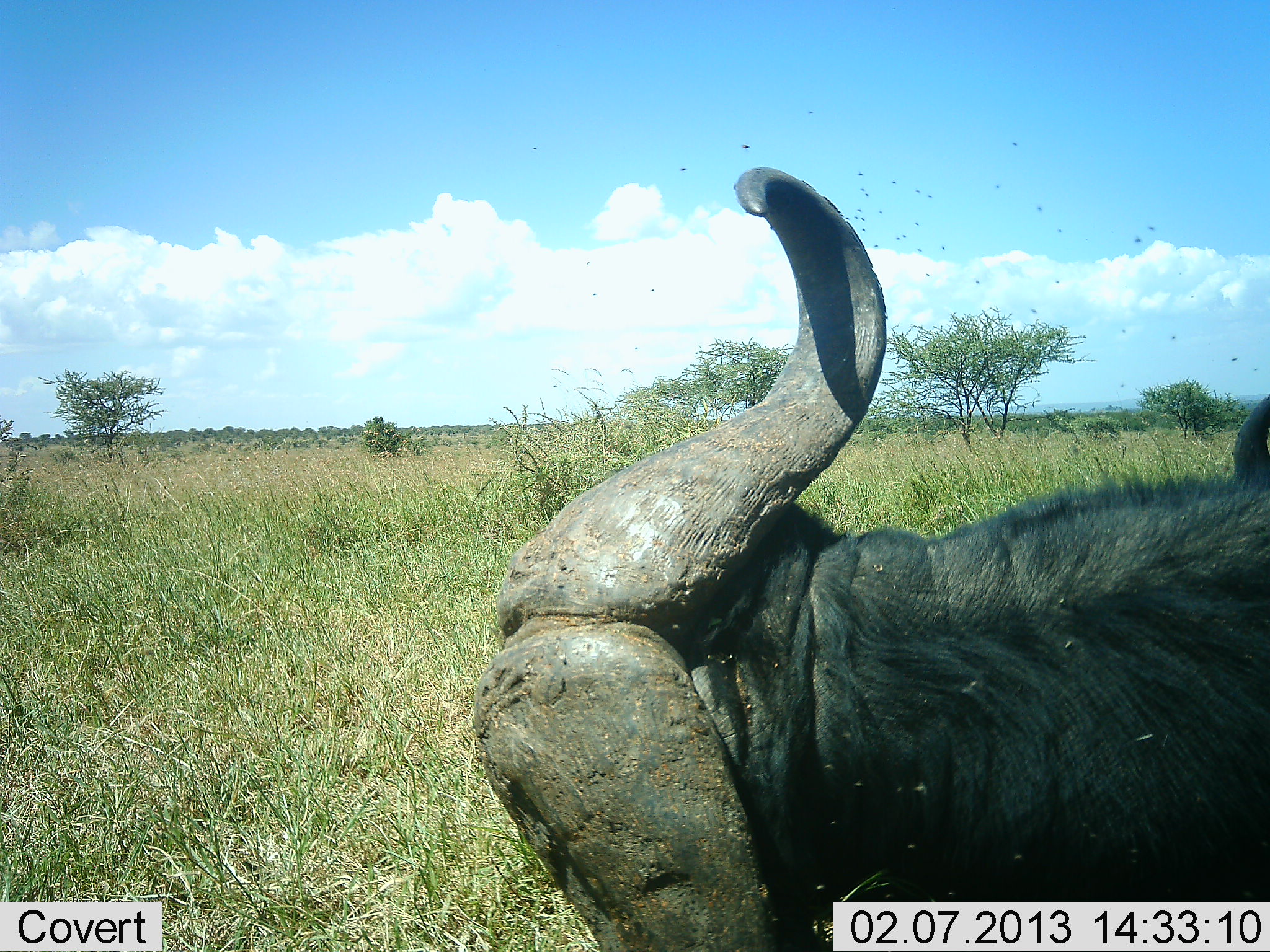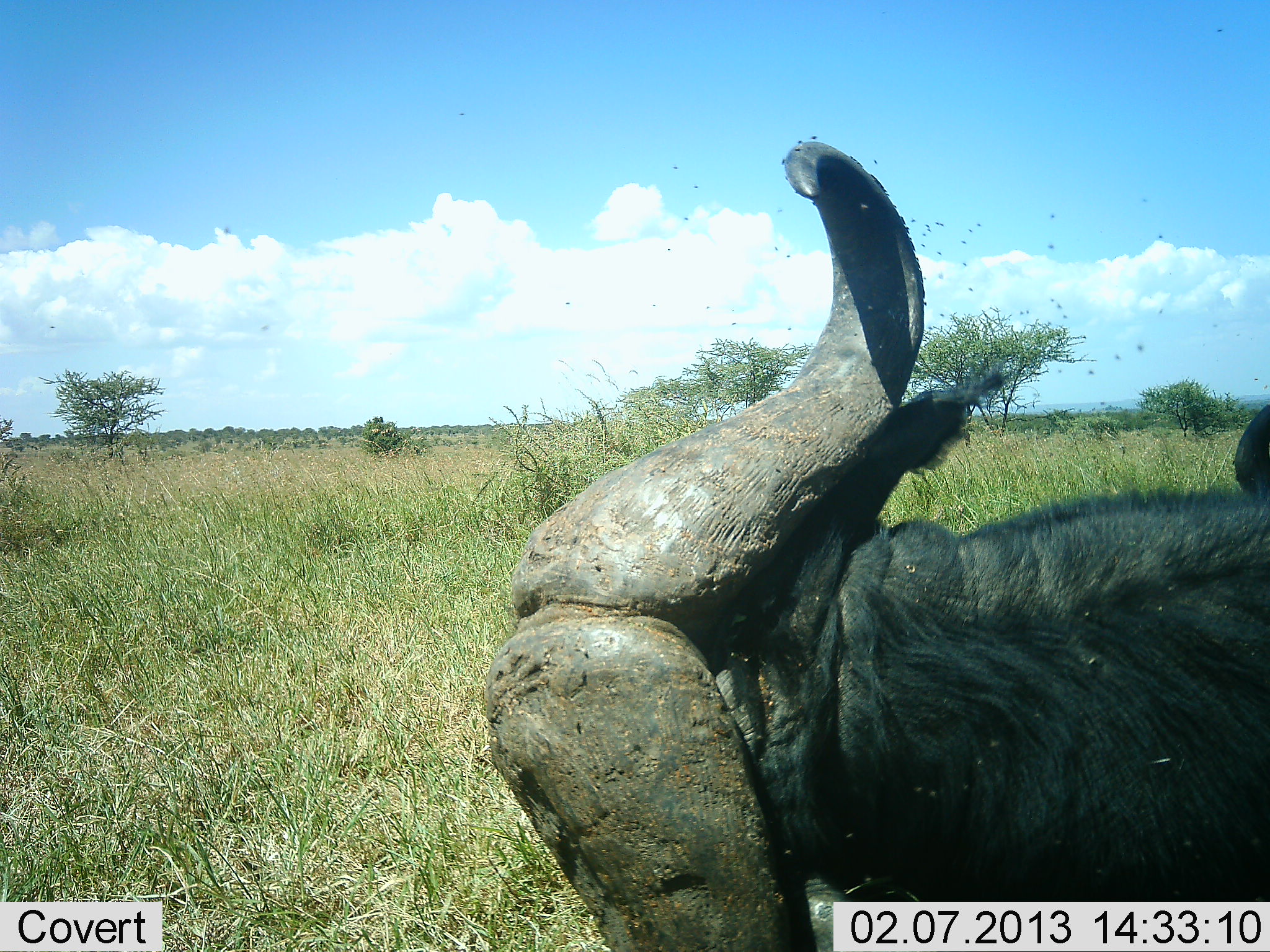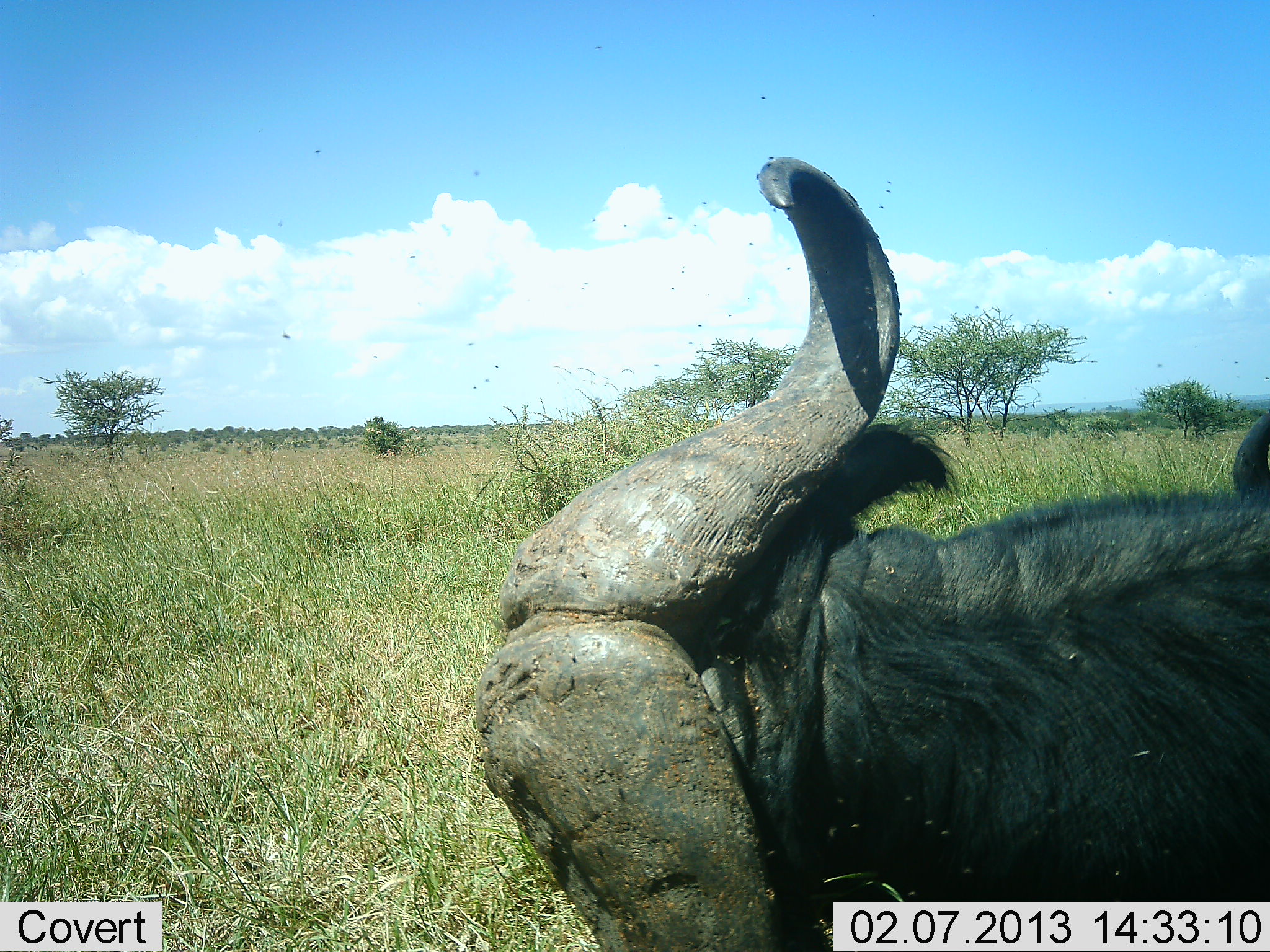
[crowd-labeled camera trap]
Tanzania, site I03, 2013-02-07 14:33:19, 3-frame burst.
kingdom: Animalia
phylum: Chordata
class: Mammalia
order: Artiodactyla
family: Bovidae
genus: Syncerus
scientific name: Syncerus caffer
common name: cape buffalo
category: buffalo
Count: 1.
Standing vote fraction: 24%.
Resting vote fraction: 69%.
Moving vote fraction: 7%.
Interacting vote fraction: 0%.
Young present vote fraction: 0%.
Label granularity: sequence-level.